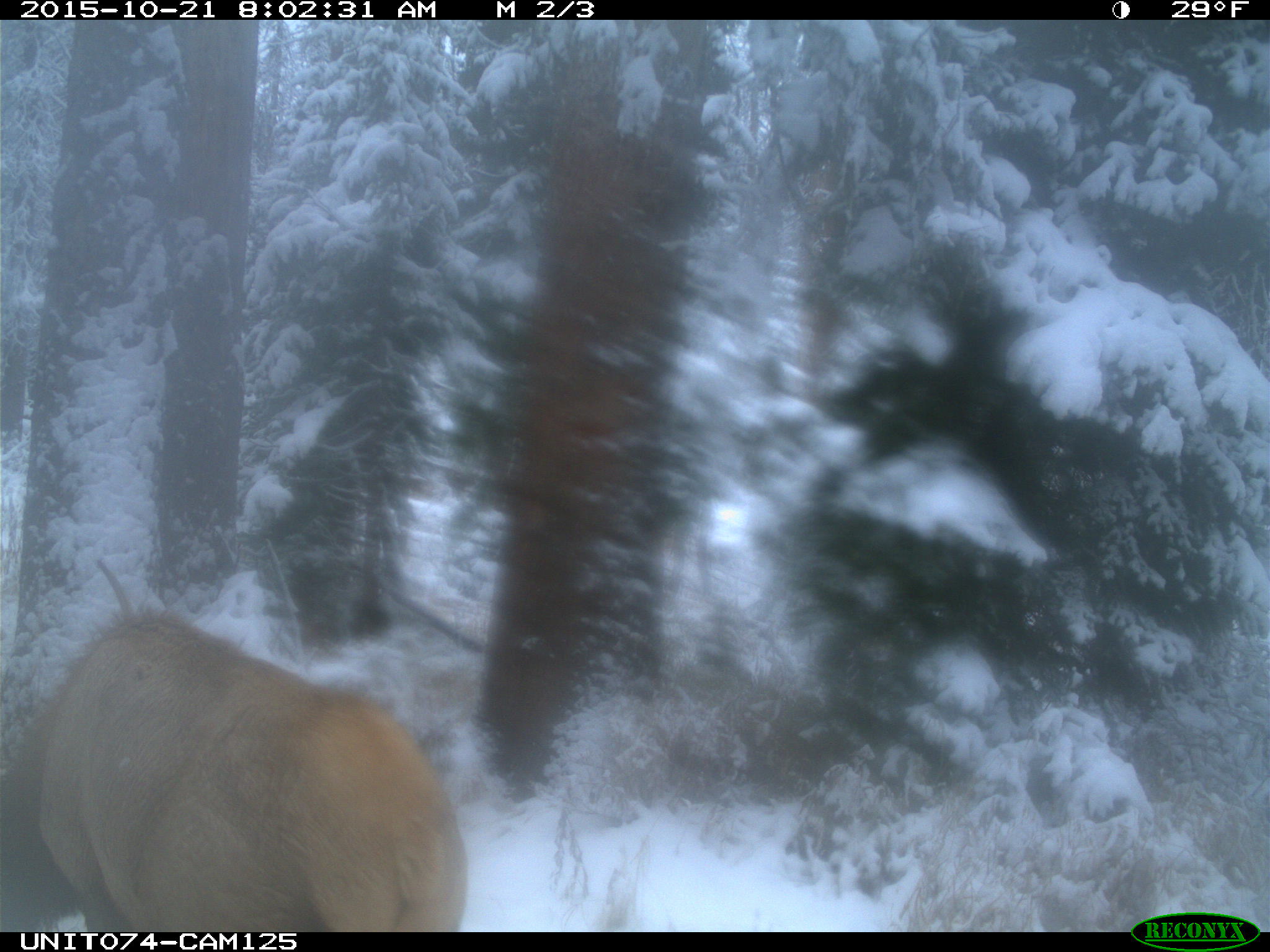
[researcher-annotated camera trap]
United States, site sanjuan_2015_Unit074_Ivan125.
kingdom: Animalia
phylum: Chordata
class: Mammalia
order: Artiodactyla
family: Cervidae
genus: Cervus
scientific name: Cervus elaphus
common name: red deer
Cervus elaphus (red deer).